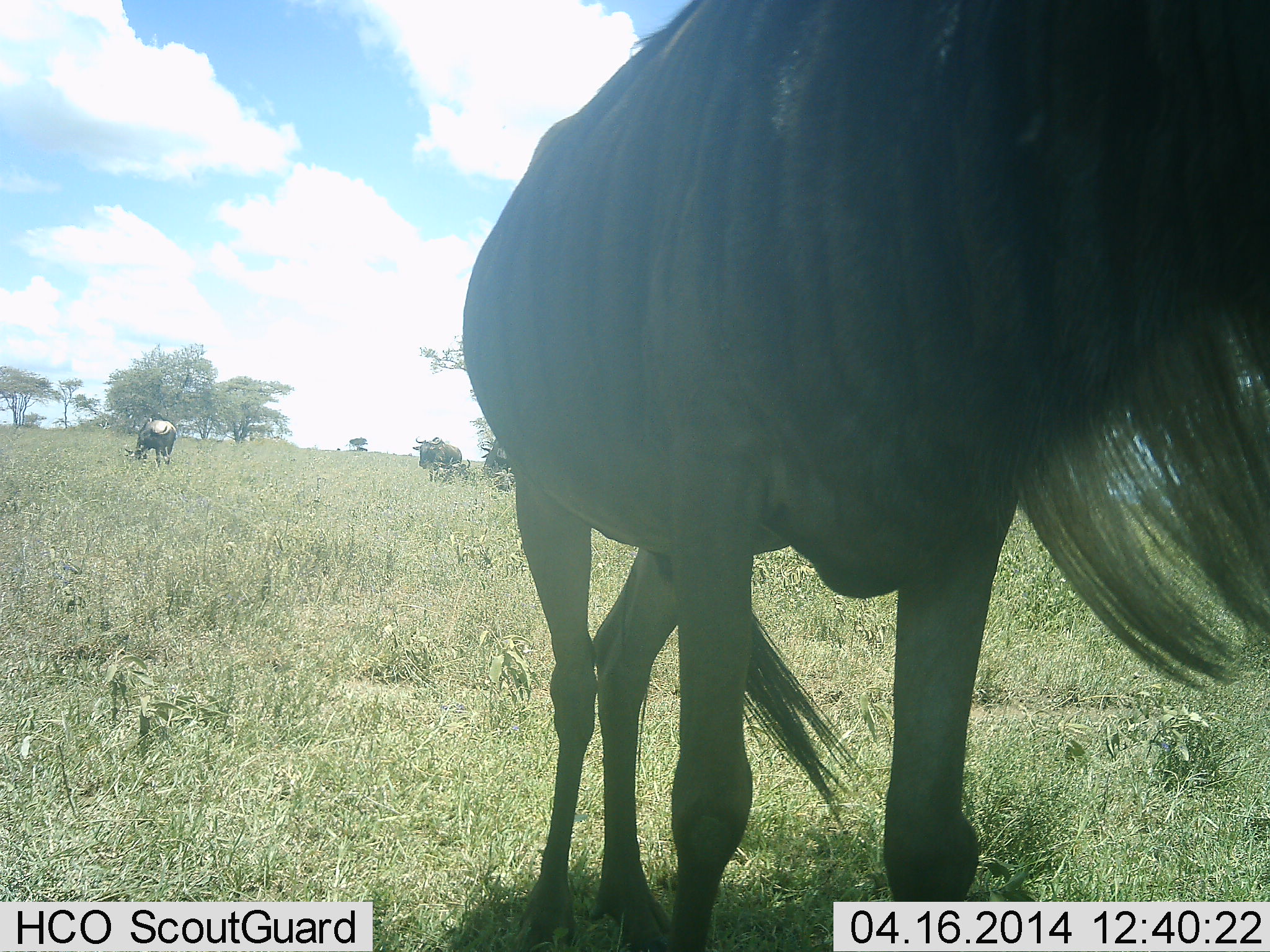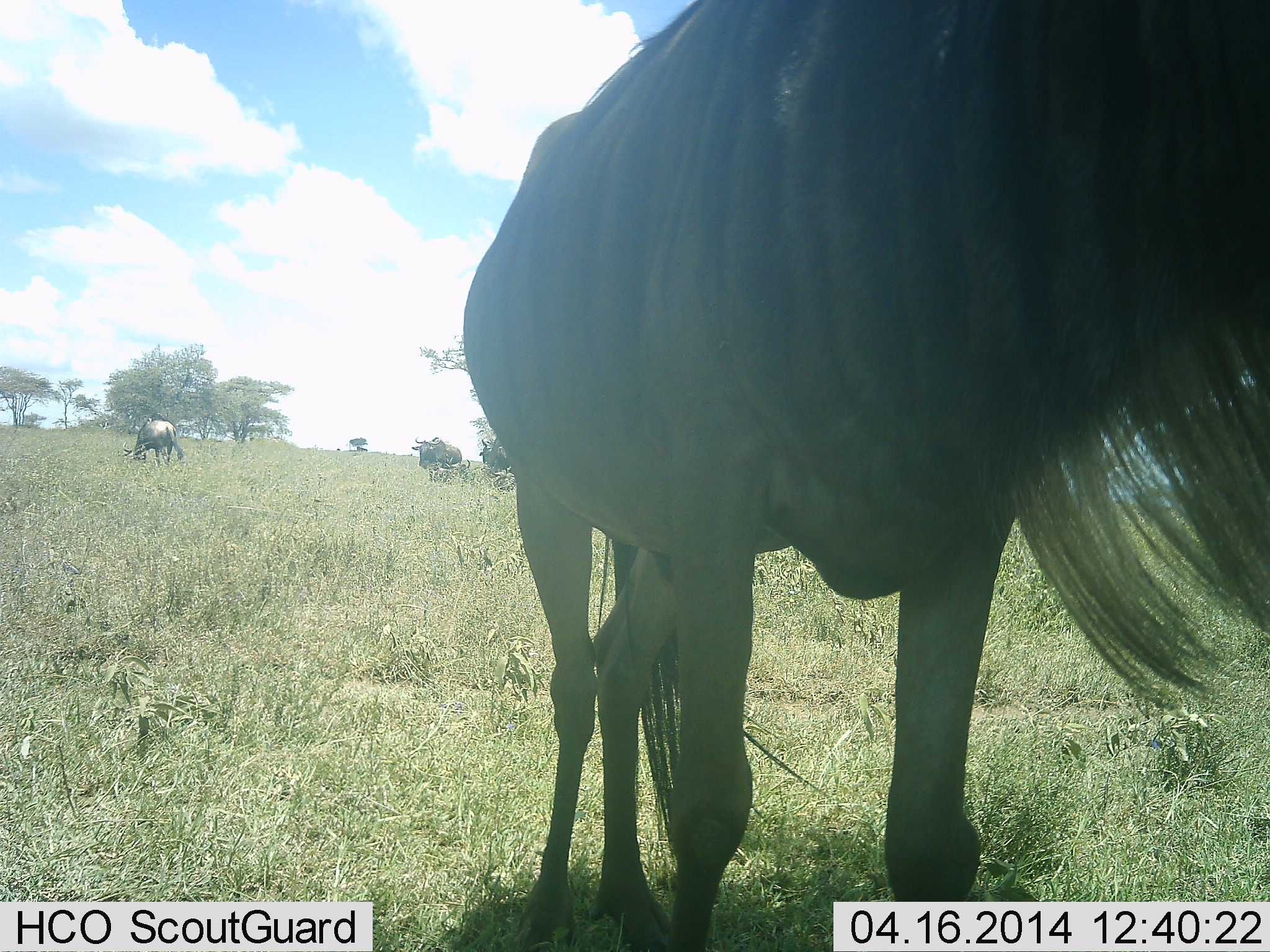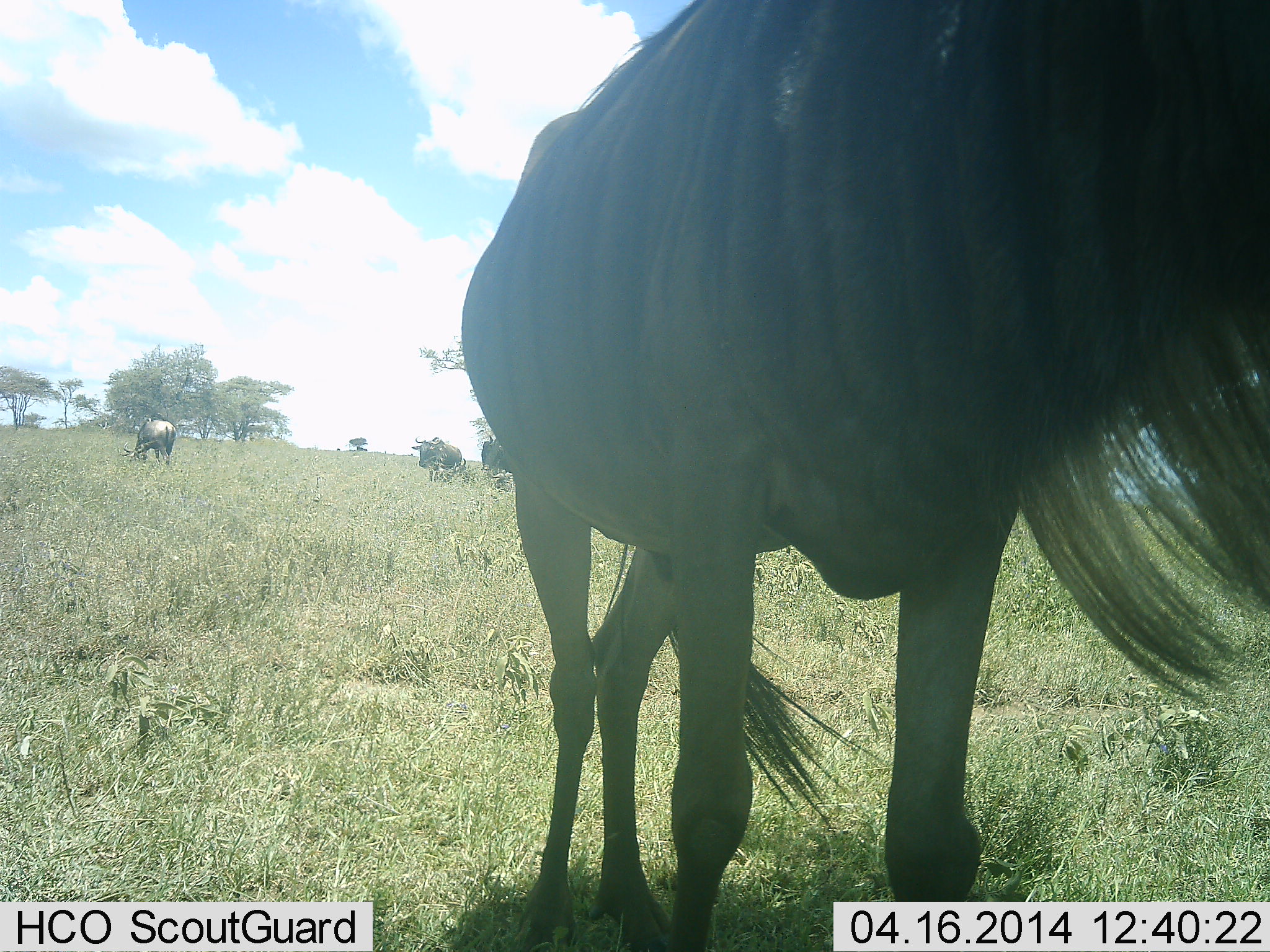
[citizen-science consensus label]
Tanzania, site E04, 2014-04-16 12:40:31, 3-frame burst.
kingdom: Animalia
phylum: Chordata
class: Mammalia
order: Artiodactyla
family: Bovidae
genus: Connochaetes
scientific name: Connochaetes taurinus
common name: blue wildebeest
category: wildebeest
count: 4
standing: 100%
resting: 0%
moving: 20%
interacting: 0%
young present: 0%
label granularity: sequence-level